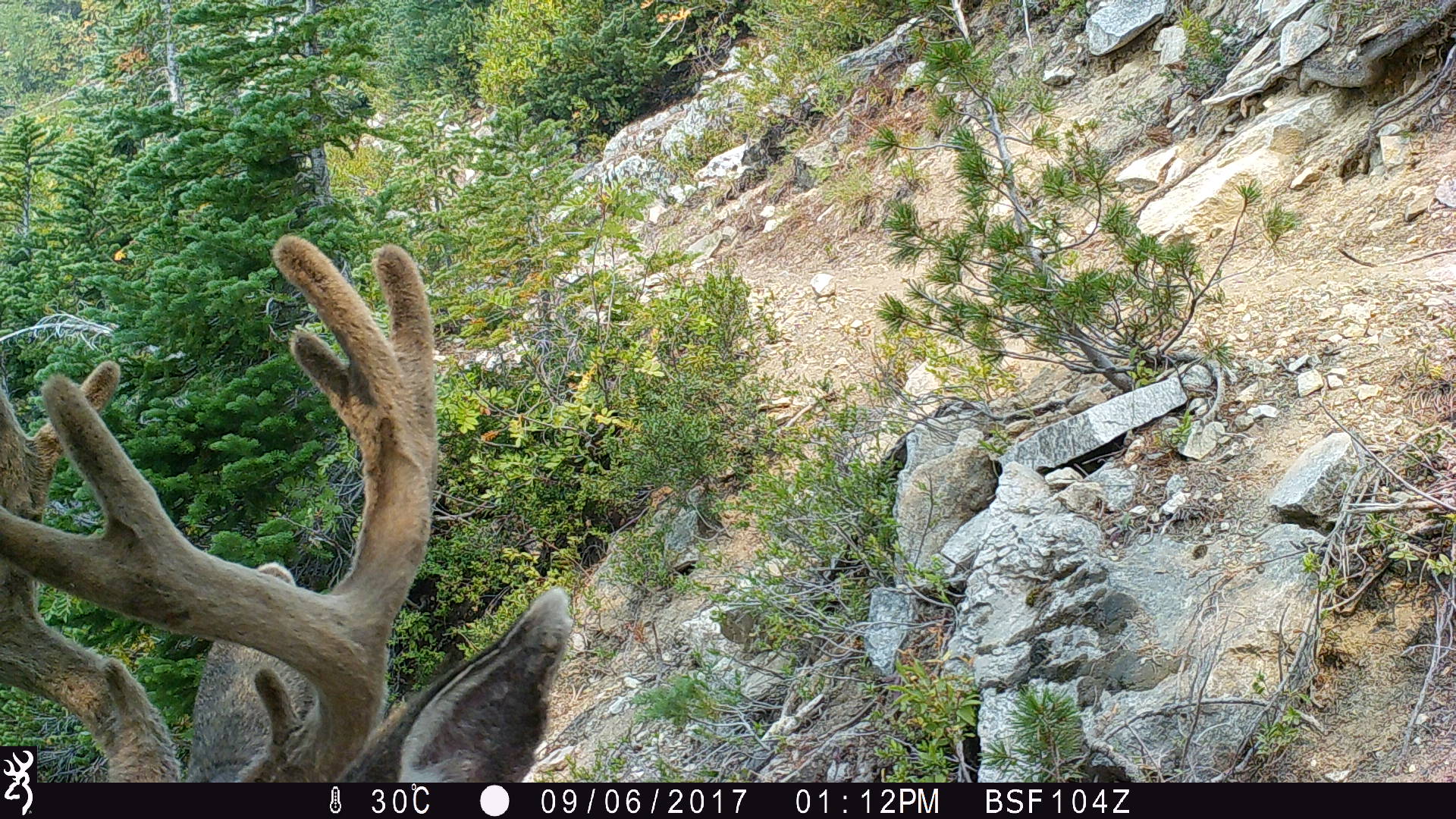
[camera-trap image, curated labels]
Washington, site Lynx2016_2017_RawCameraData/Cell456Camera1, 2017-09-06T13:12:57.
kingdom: Animalia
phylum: Chordata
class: Mammalia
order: Artiodactyla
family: Cervidae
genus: Odocoileus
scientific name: Odocoileus hemionus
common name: mule deer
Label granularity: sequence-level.